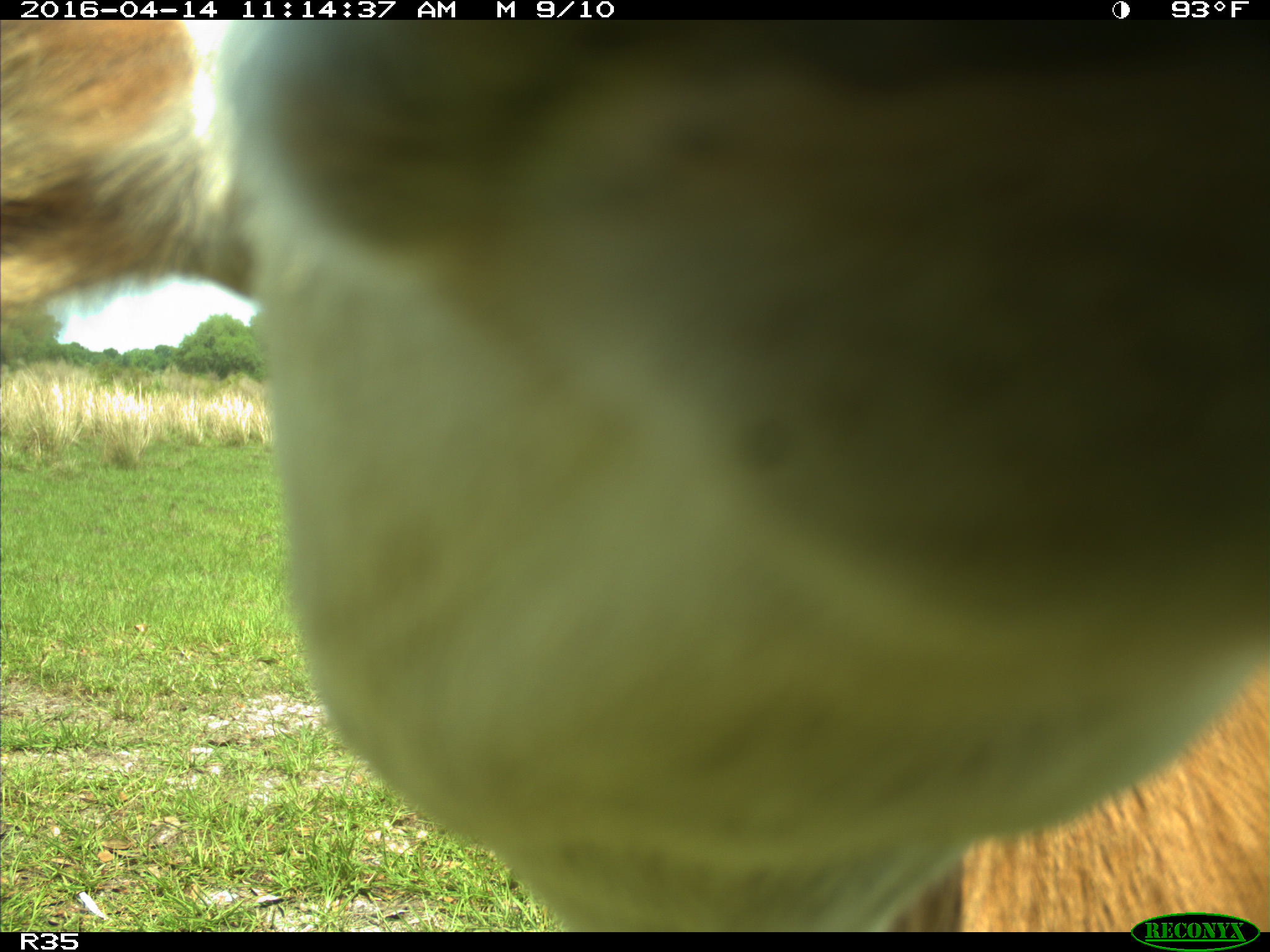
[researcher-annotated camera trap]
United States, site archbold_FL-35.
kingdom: Animalia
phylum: Chordata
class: Mammalia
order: Artiodactyla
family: Bovidae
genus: Bos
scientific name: Bos taurus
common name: domestic cow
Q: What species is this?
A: Bos taurus (domestic cow).